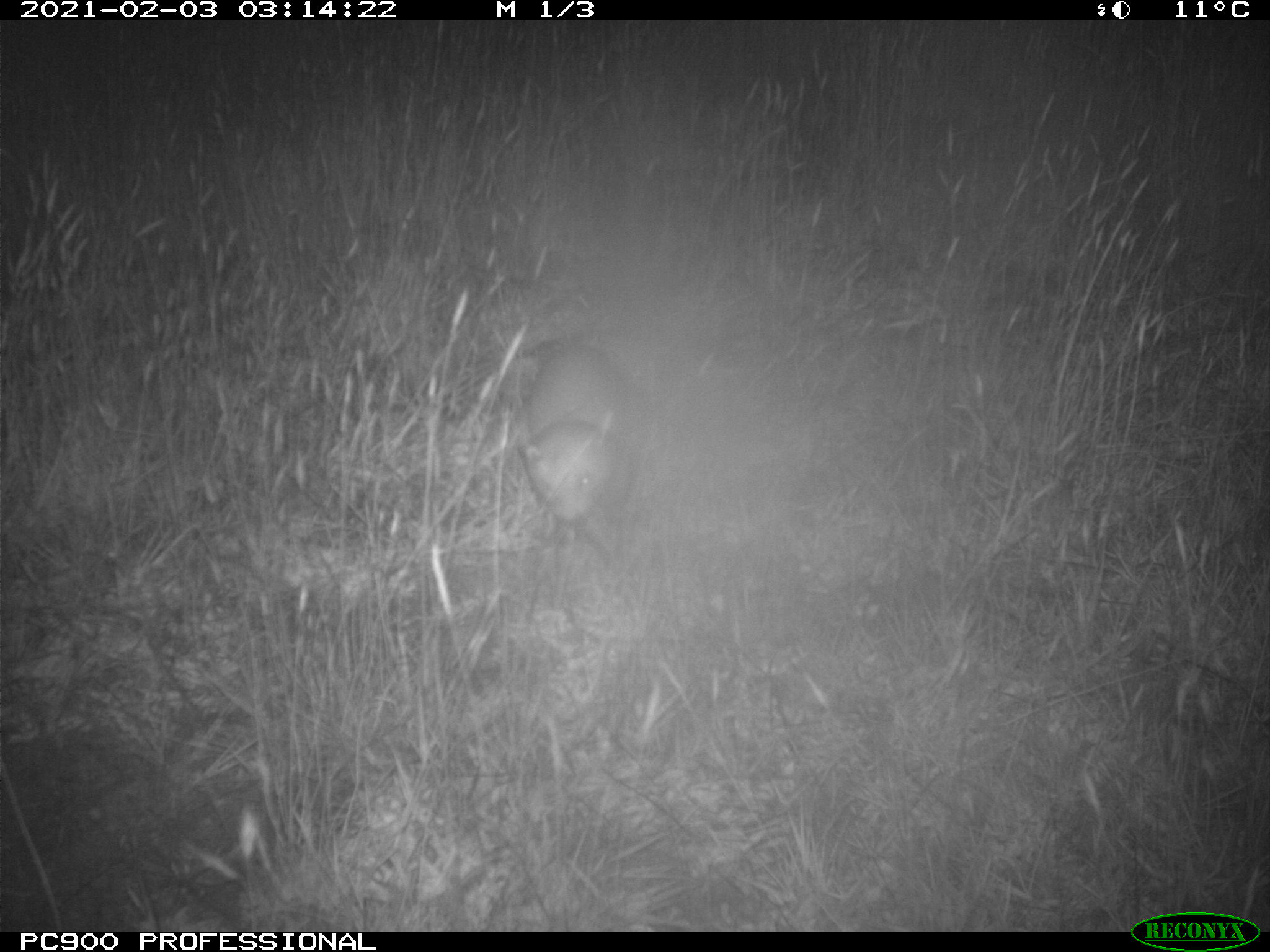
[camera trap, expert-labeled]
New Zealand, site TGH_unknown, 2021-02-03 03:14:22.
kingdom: Animalia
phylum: Chordata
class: Mammalia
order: Carnivora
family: Mustelidae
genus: Mustela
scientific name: Mustela furo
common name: ferret